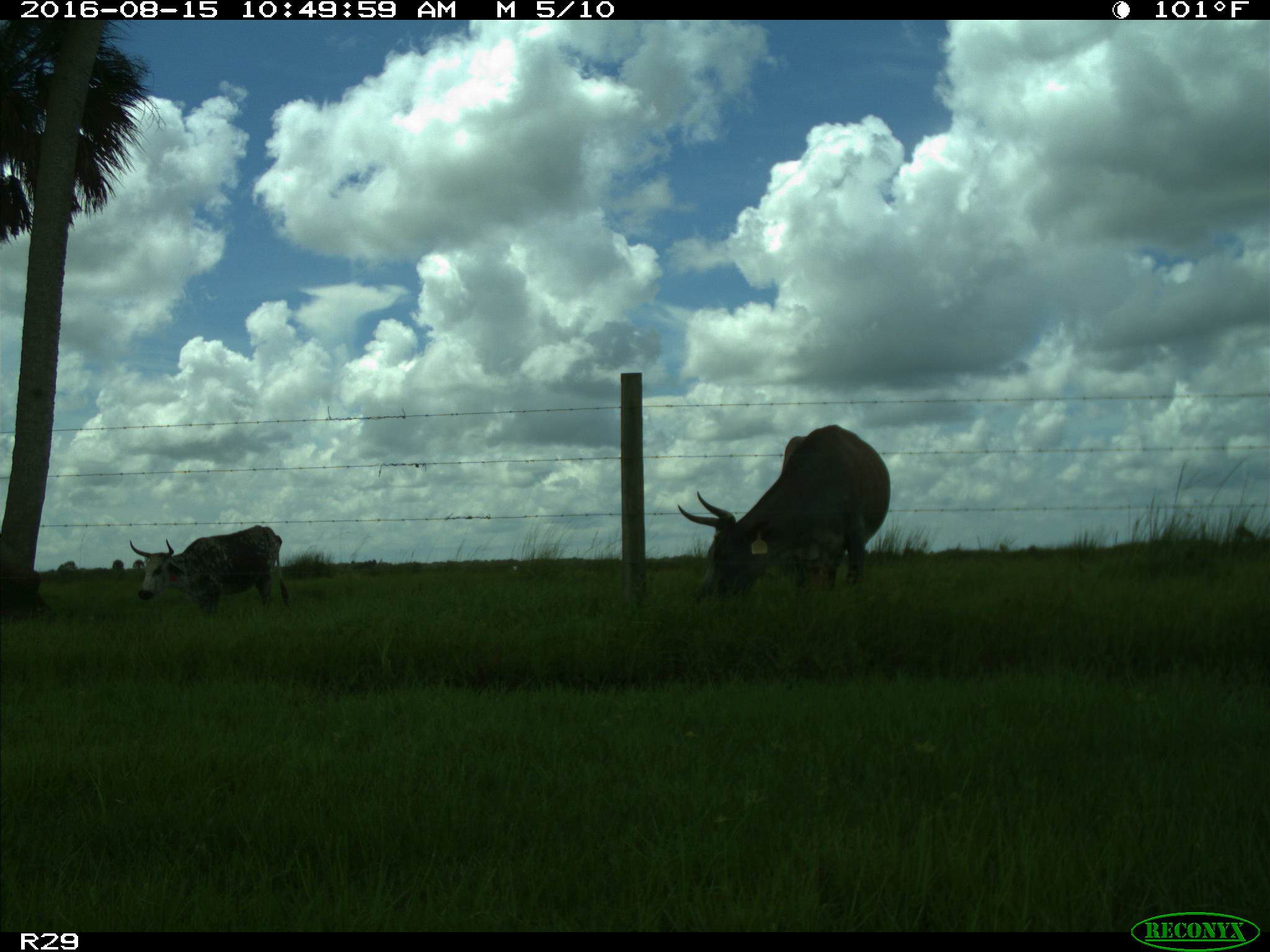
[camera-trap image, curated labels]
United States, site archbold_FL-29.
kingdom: Animalia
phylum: Chordata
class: Mammalia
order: Artiodactyla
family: Bovidae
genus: Bos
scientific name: Bos taurus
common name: domestic cow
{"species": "Bos taurus (domestic cow)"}